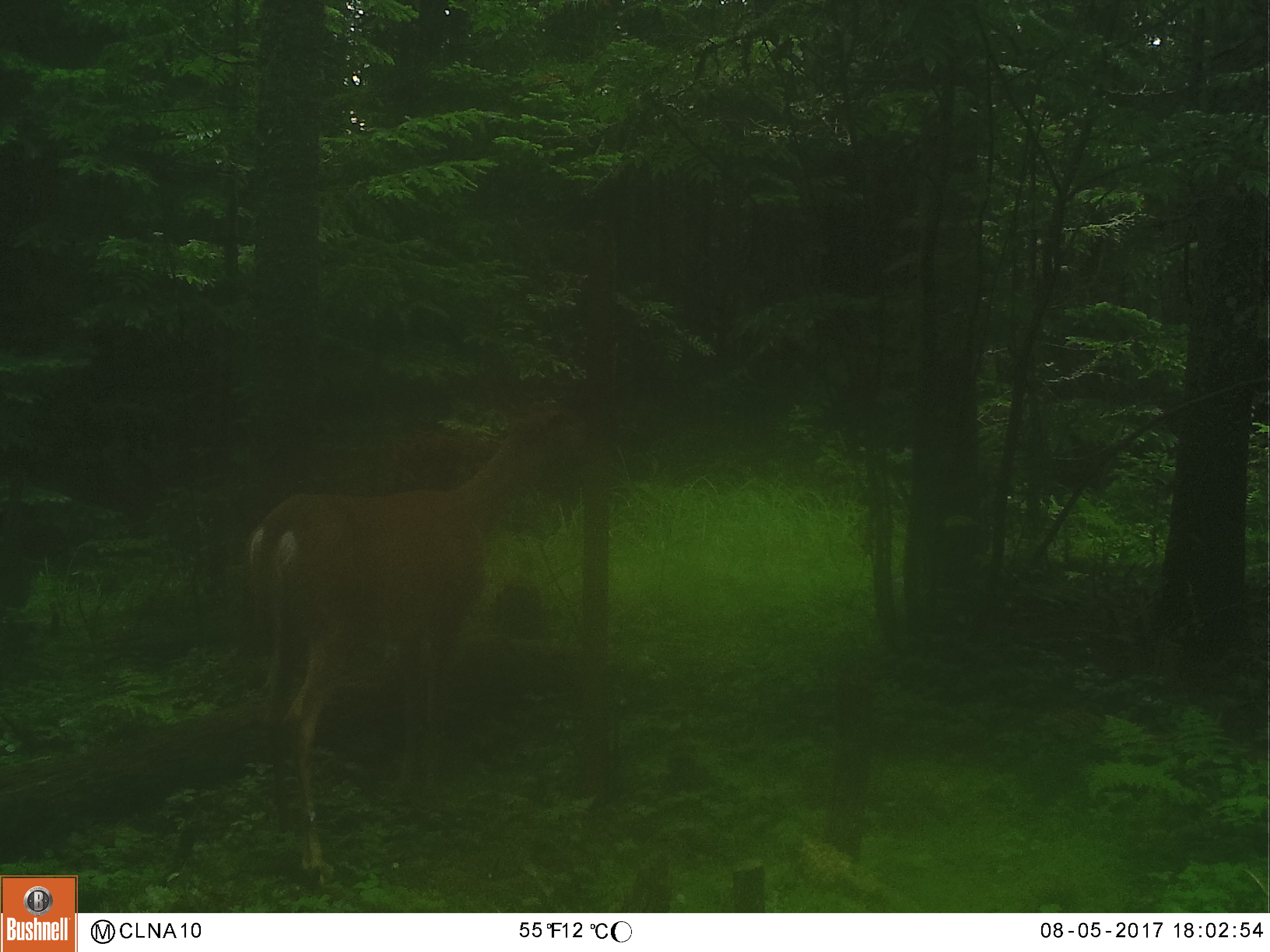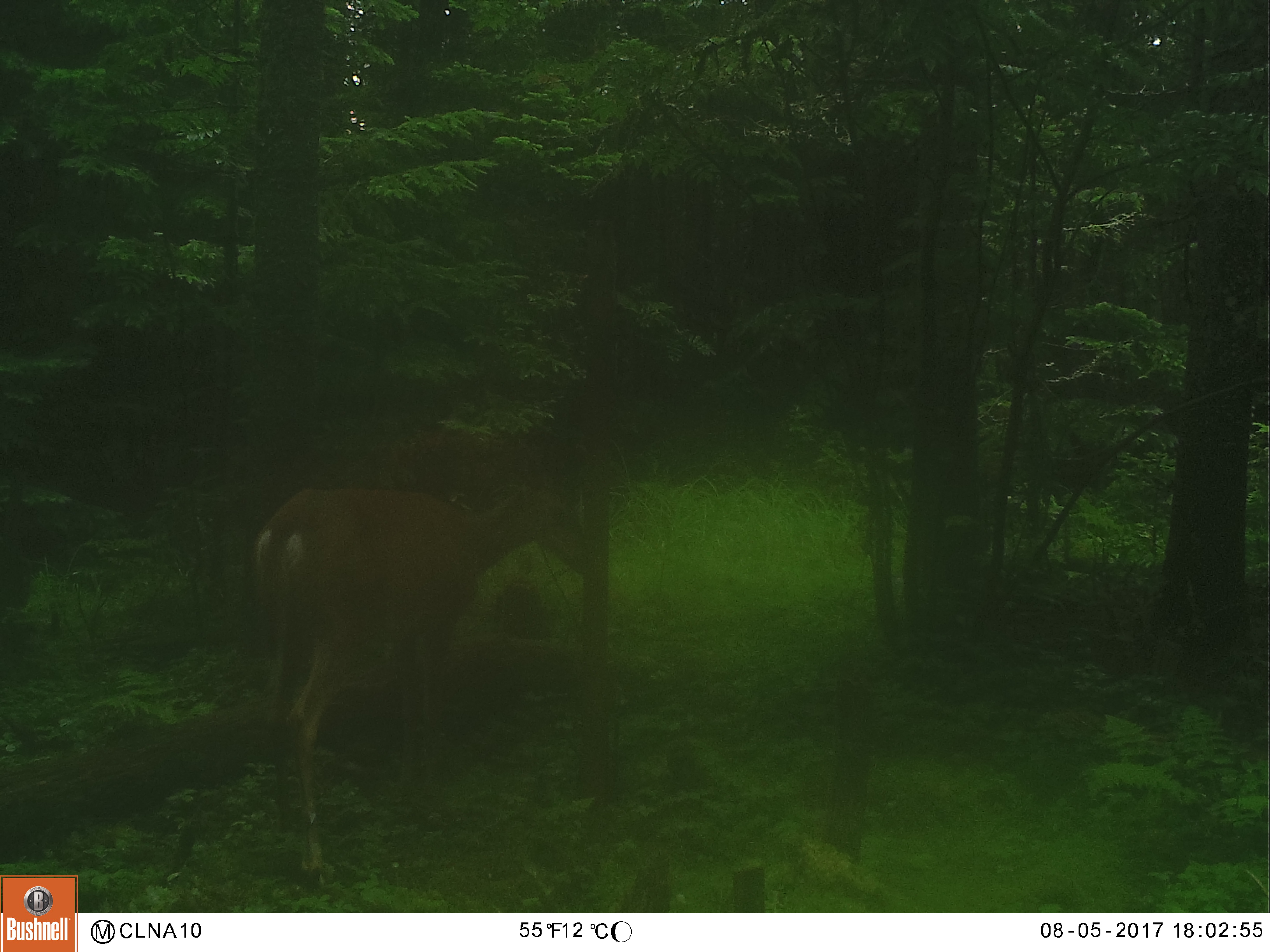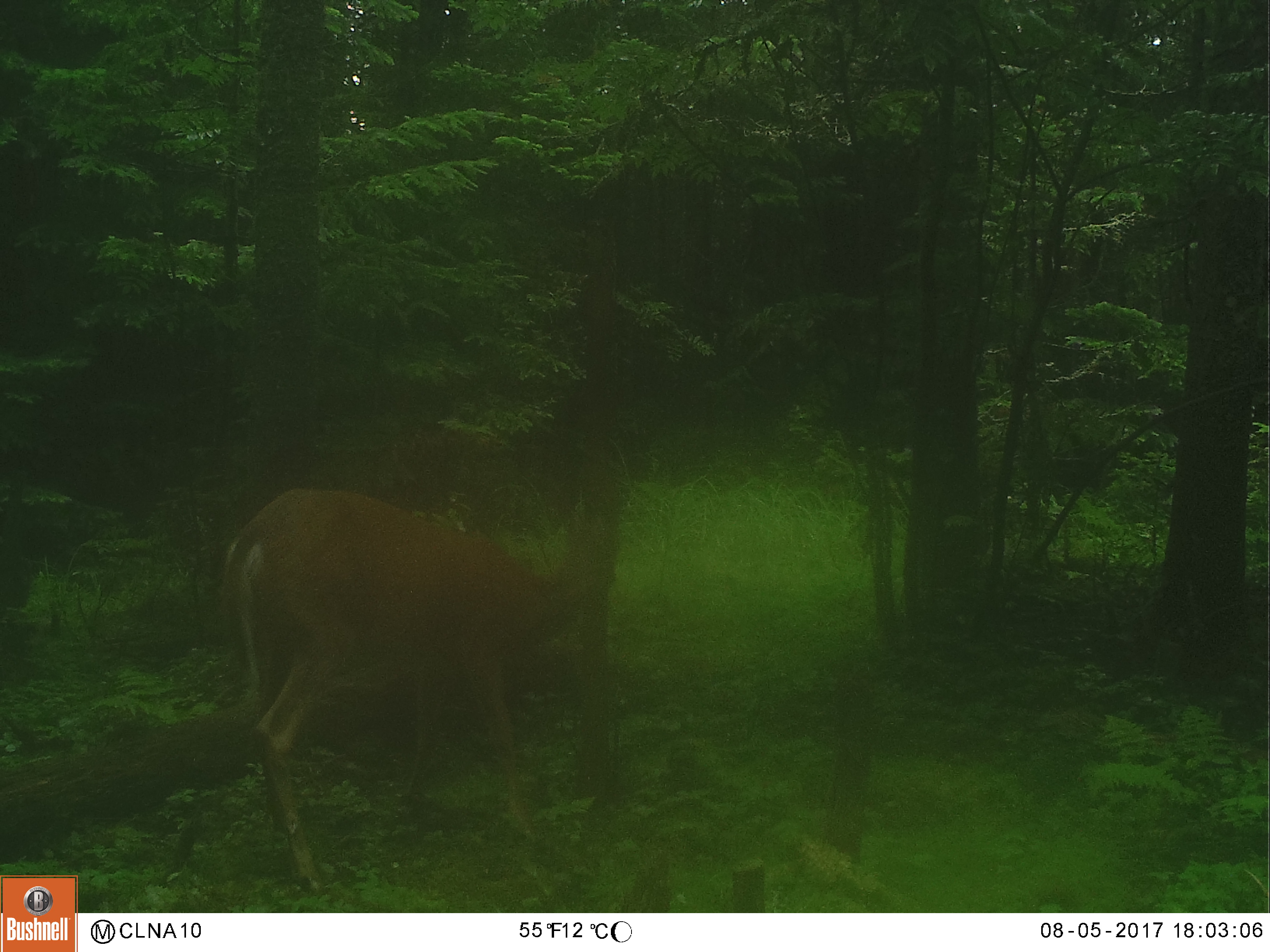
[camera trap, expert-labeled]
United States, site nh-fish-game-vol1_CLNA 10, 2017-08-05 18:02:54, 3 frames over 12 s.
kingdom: Animalia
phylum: Chordata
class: Mammalia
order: Artiodactyla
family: Cervidae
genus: Odocoileus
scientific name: Odocoileus virginianus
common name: white-tailed deer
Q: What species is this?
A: White-tailed deer (Odocoileus virginianus).